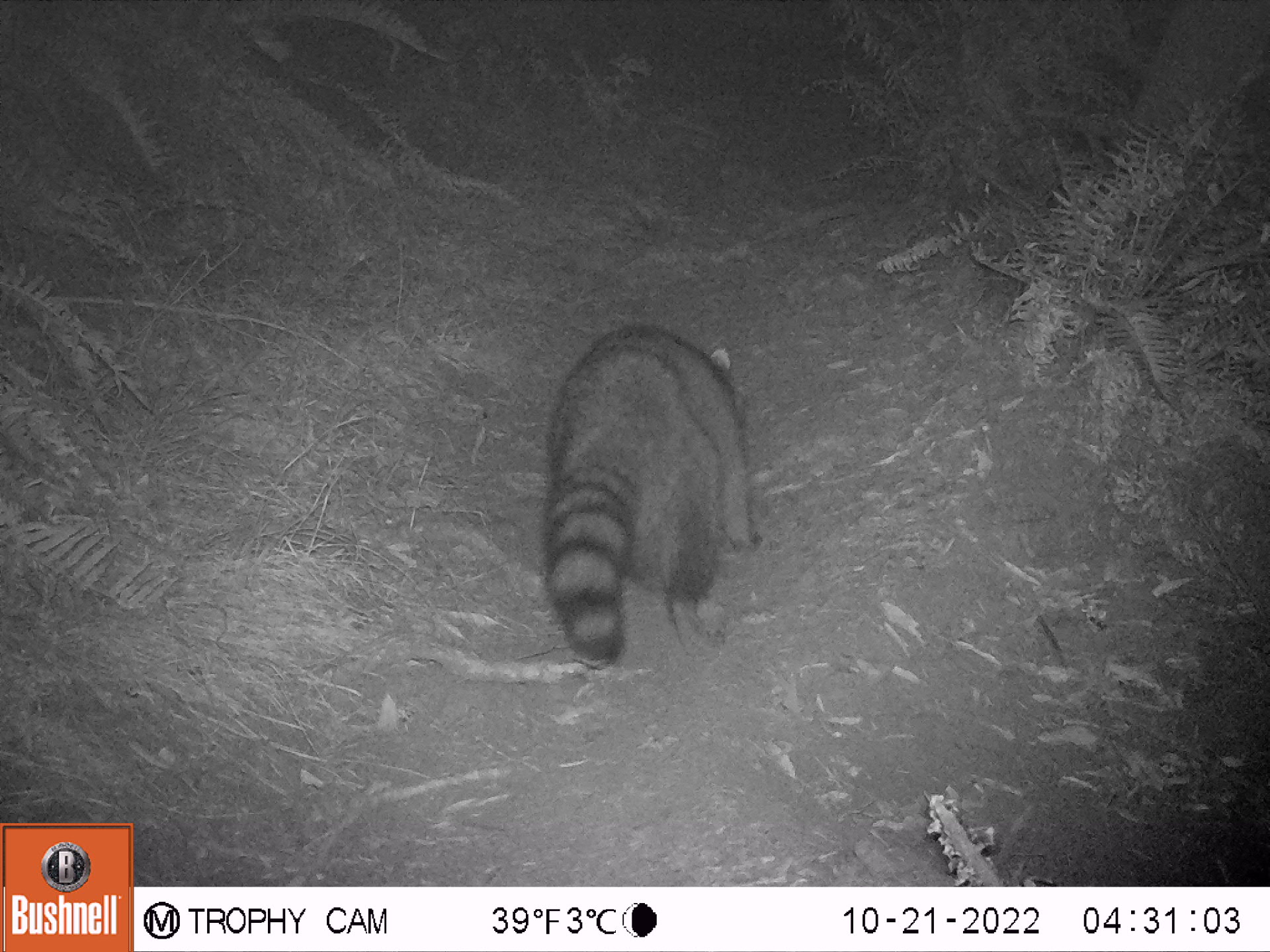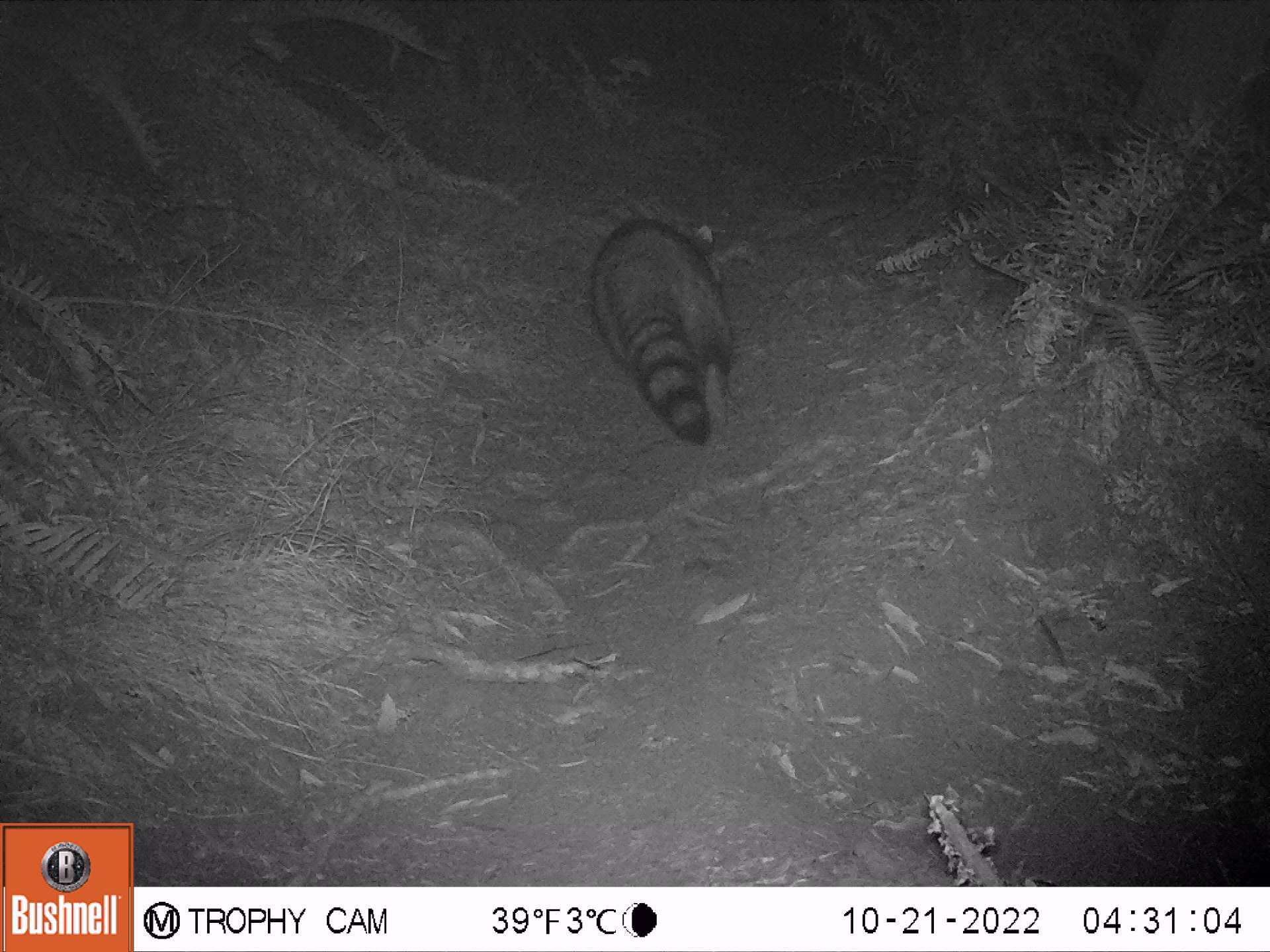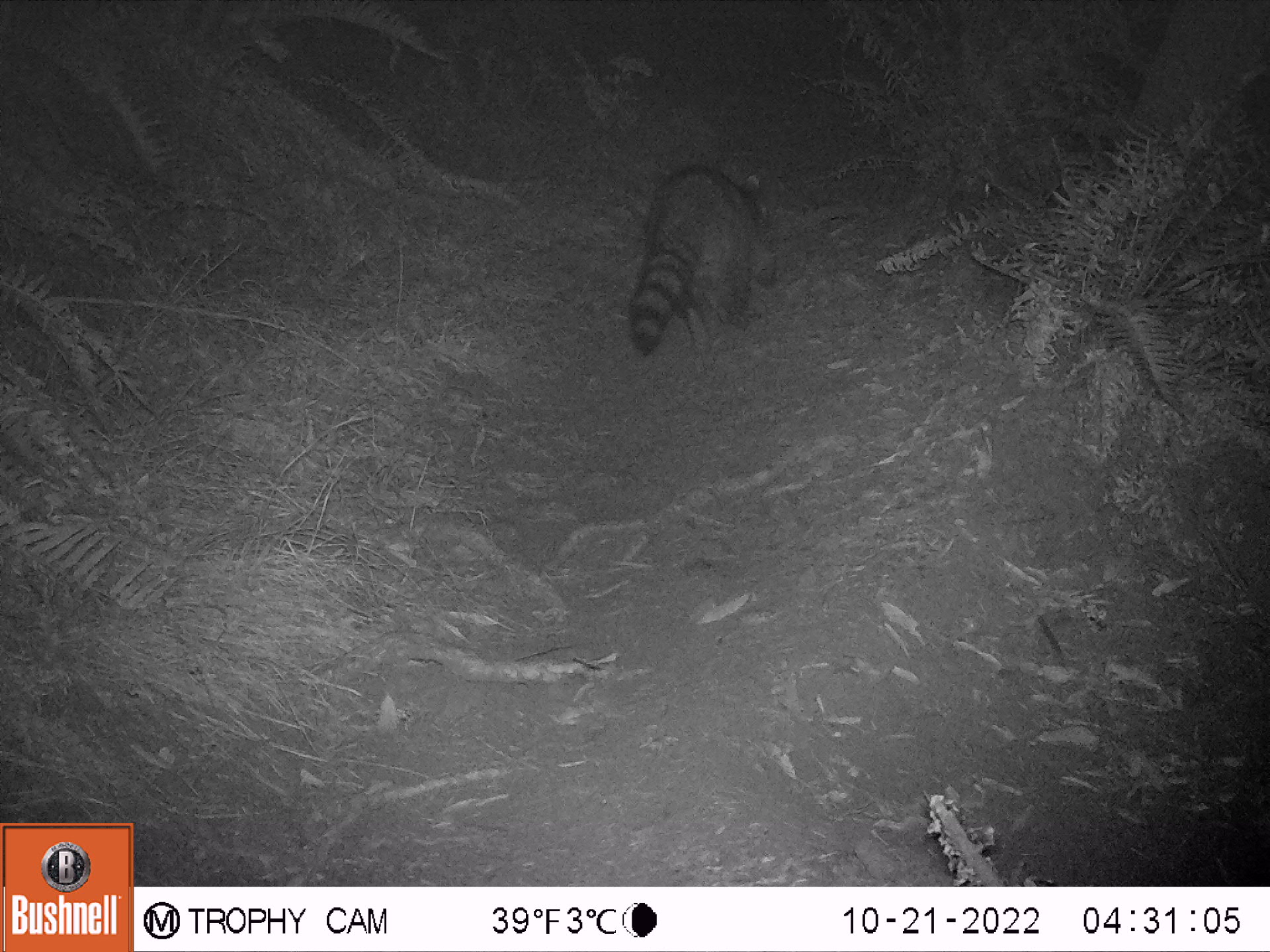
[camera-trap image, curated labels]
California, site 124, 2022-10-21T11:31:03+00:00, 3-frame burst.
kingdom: Animalia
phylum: Chordata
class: Mammalia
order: Carnivora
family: Procyonidae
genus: Procyon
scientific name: Procyon lotor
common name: raccoon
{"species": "raccoon (Procyon lotor)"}